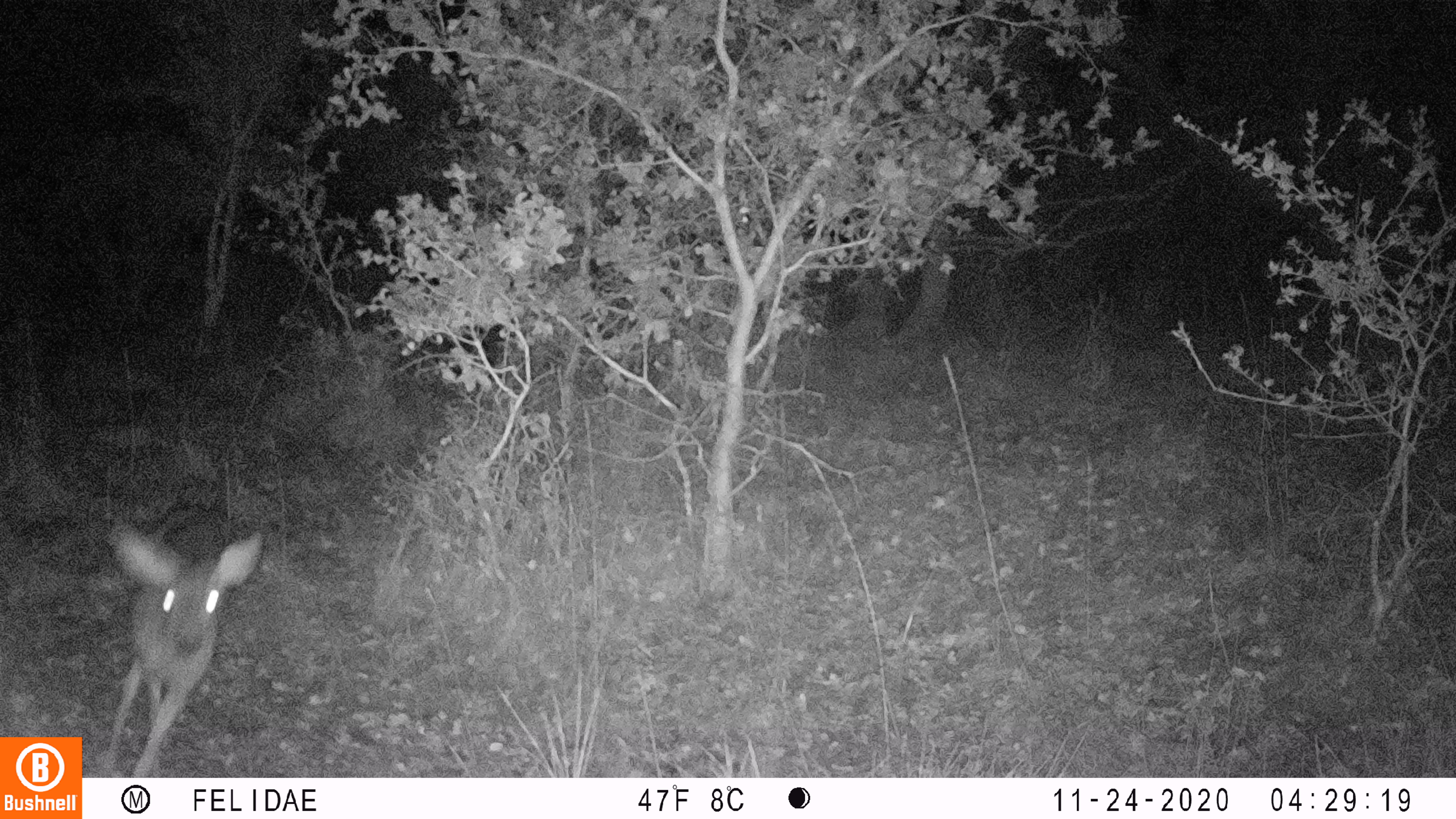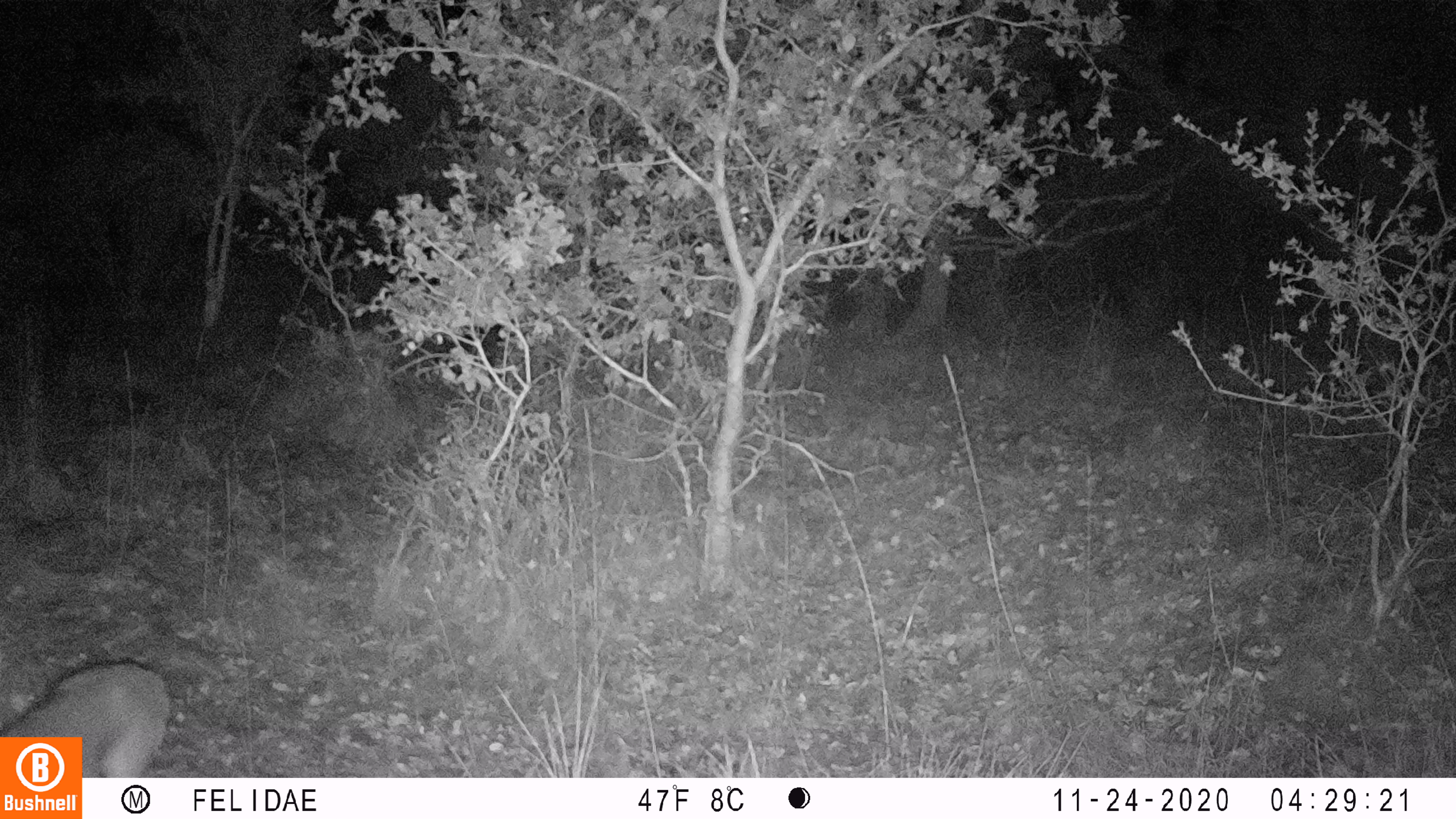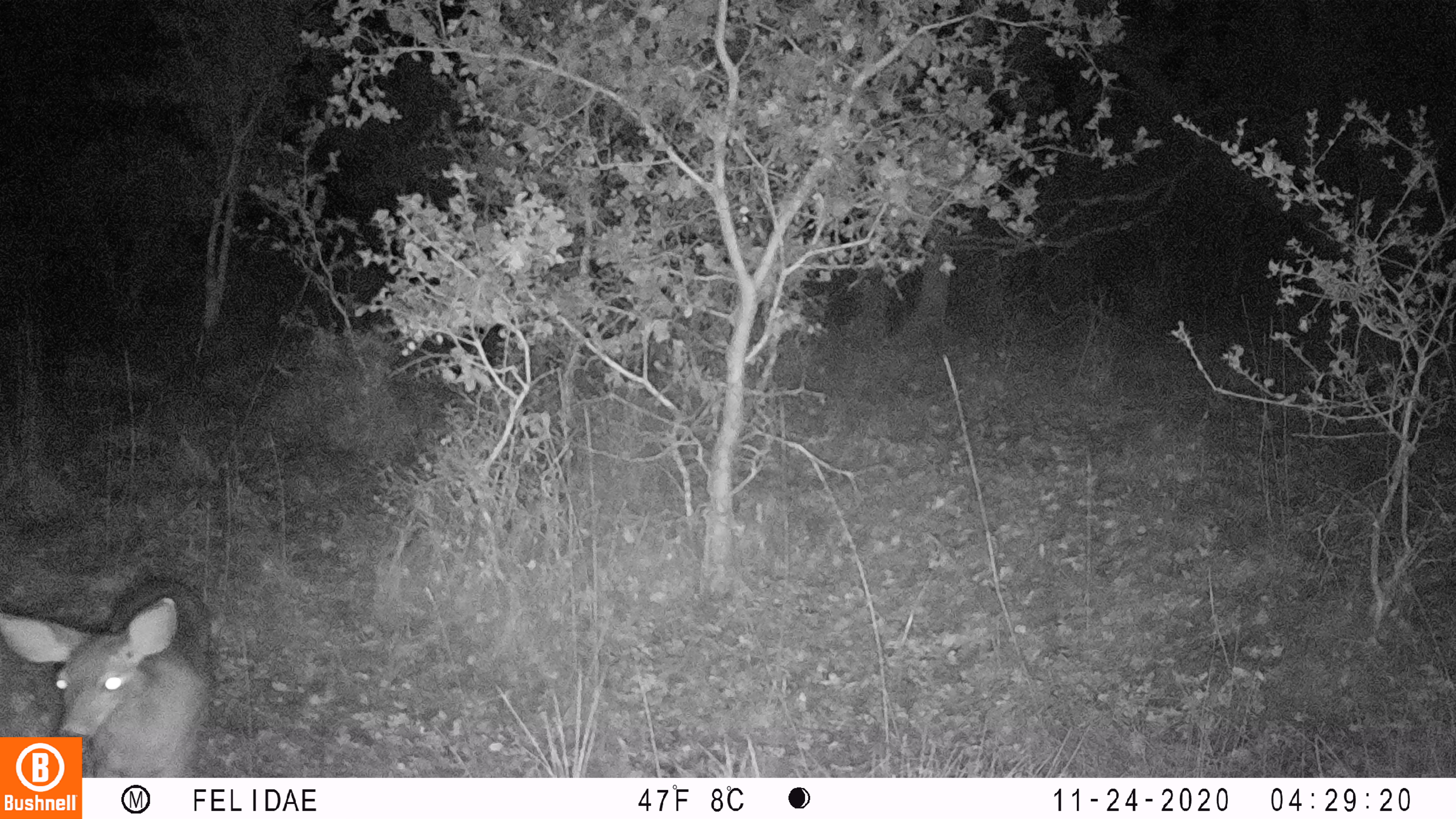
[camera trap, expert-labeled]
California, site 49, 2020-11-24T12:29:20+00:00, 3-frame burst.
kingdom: Animalia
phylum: Chordata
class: Mammalia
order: Artiodactyla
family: Cervidae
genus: Odocoileus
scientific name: Odocoileus hemionus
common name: mule deer